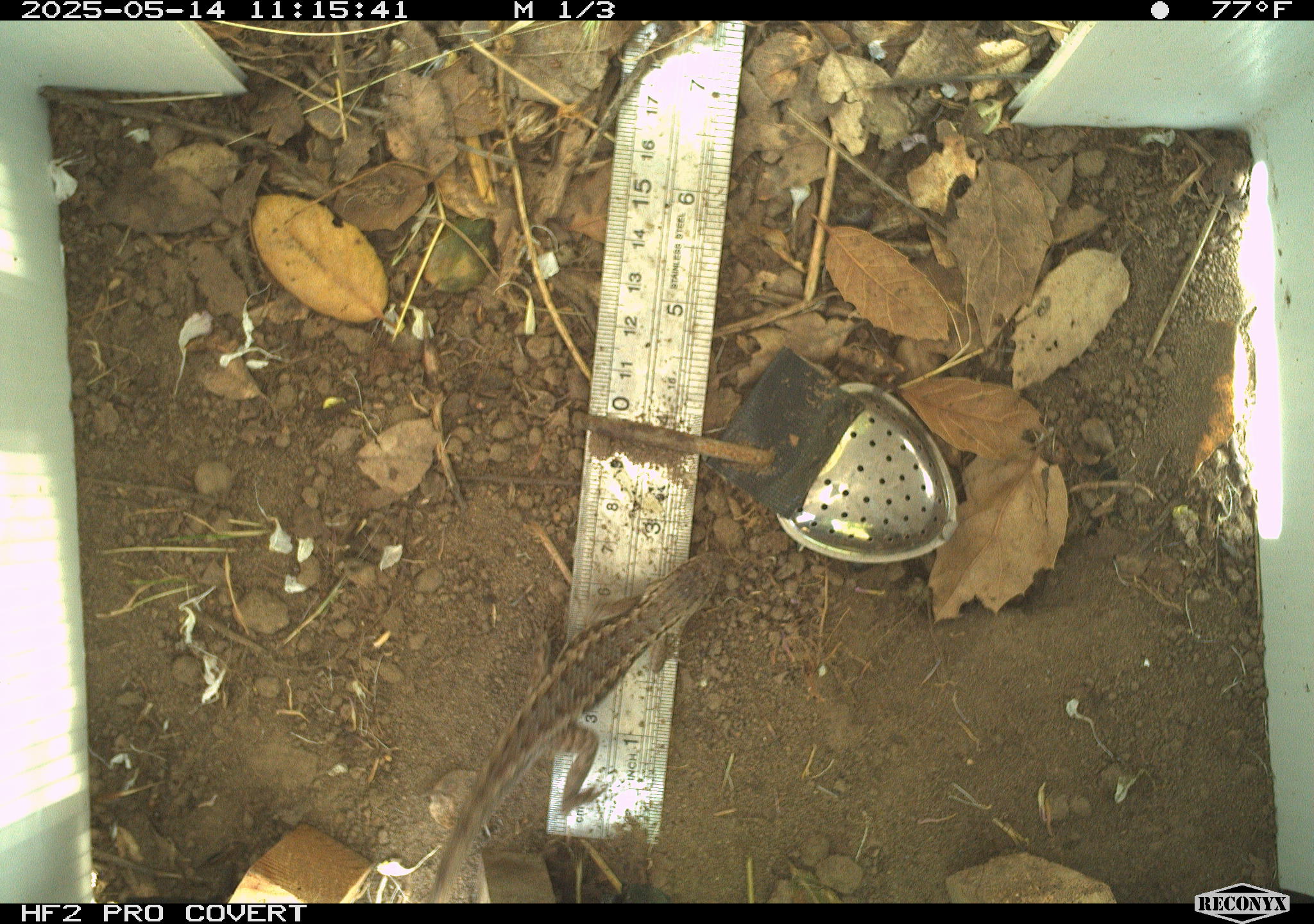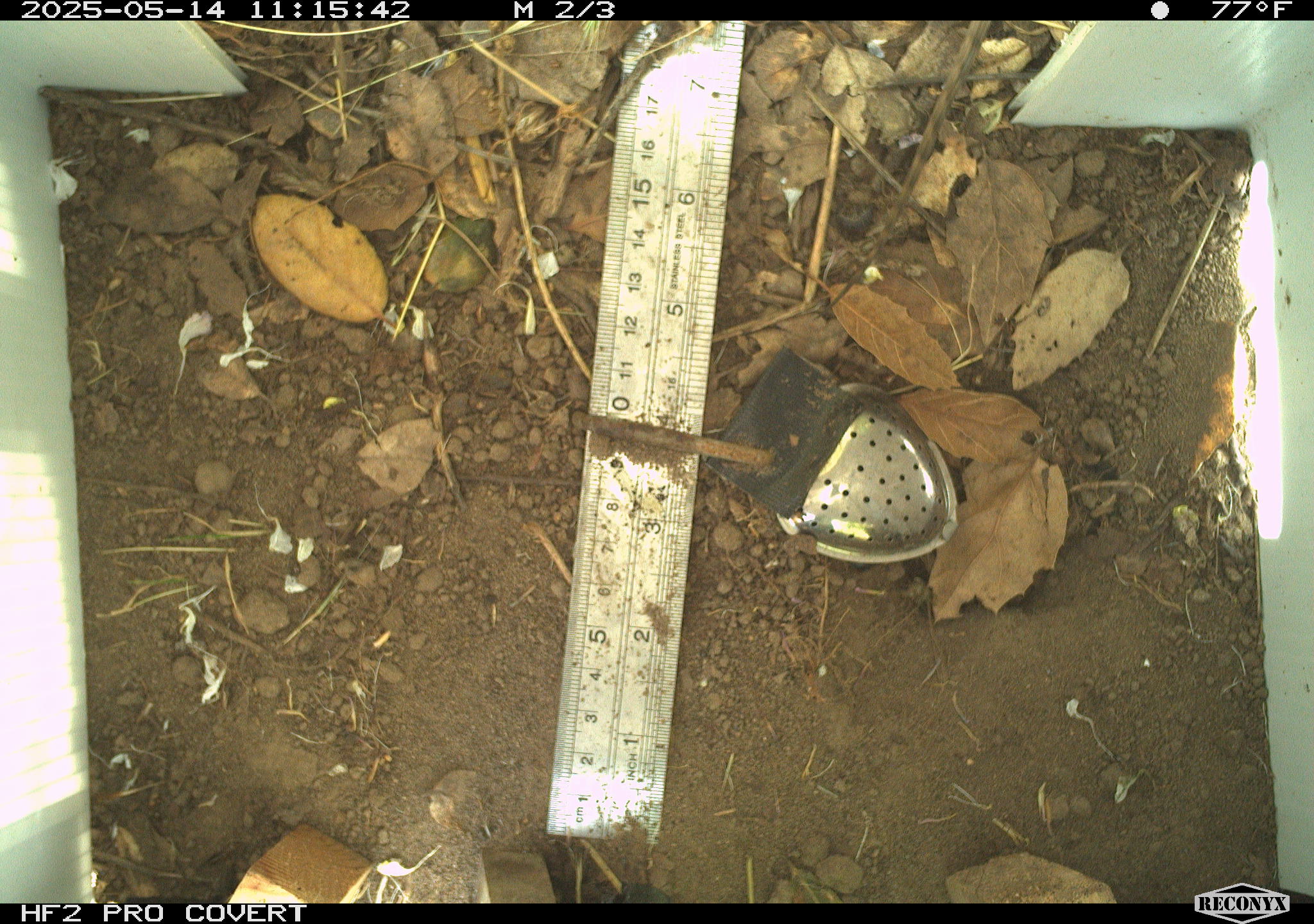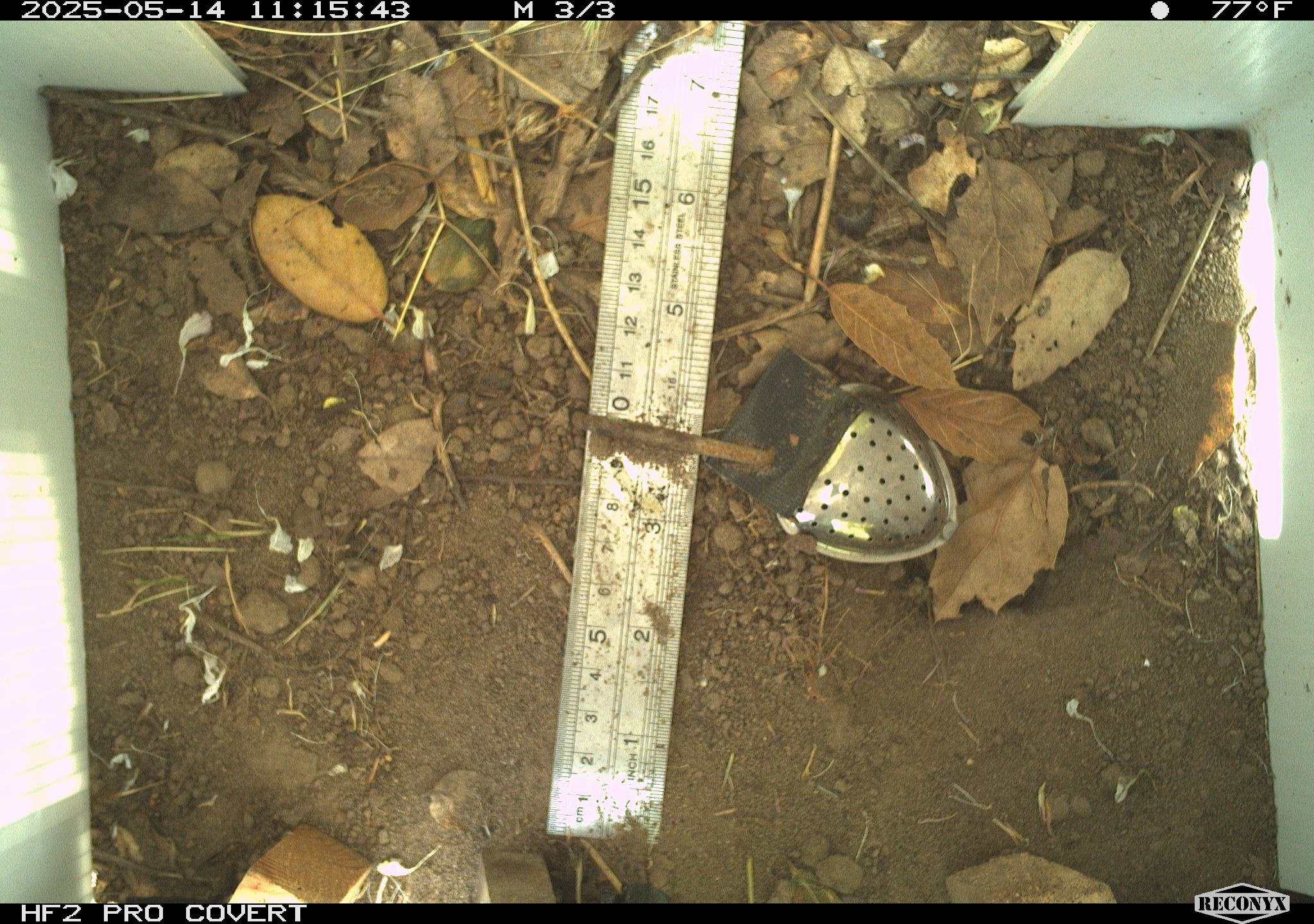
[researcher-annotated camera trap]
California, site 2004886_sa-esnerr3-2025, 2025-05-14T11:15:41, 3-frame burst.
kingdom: Animalia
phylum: Chordata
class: Reptilia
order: Squamata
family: Phrynosomatidae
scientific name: Phrynosomatidae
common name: north american spiny lizards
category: sceloporus/uta species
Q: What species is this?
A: Sceloporus/uta species (north american spiny lizards) (Phrynosomatidae).